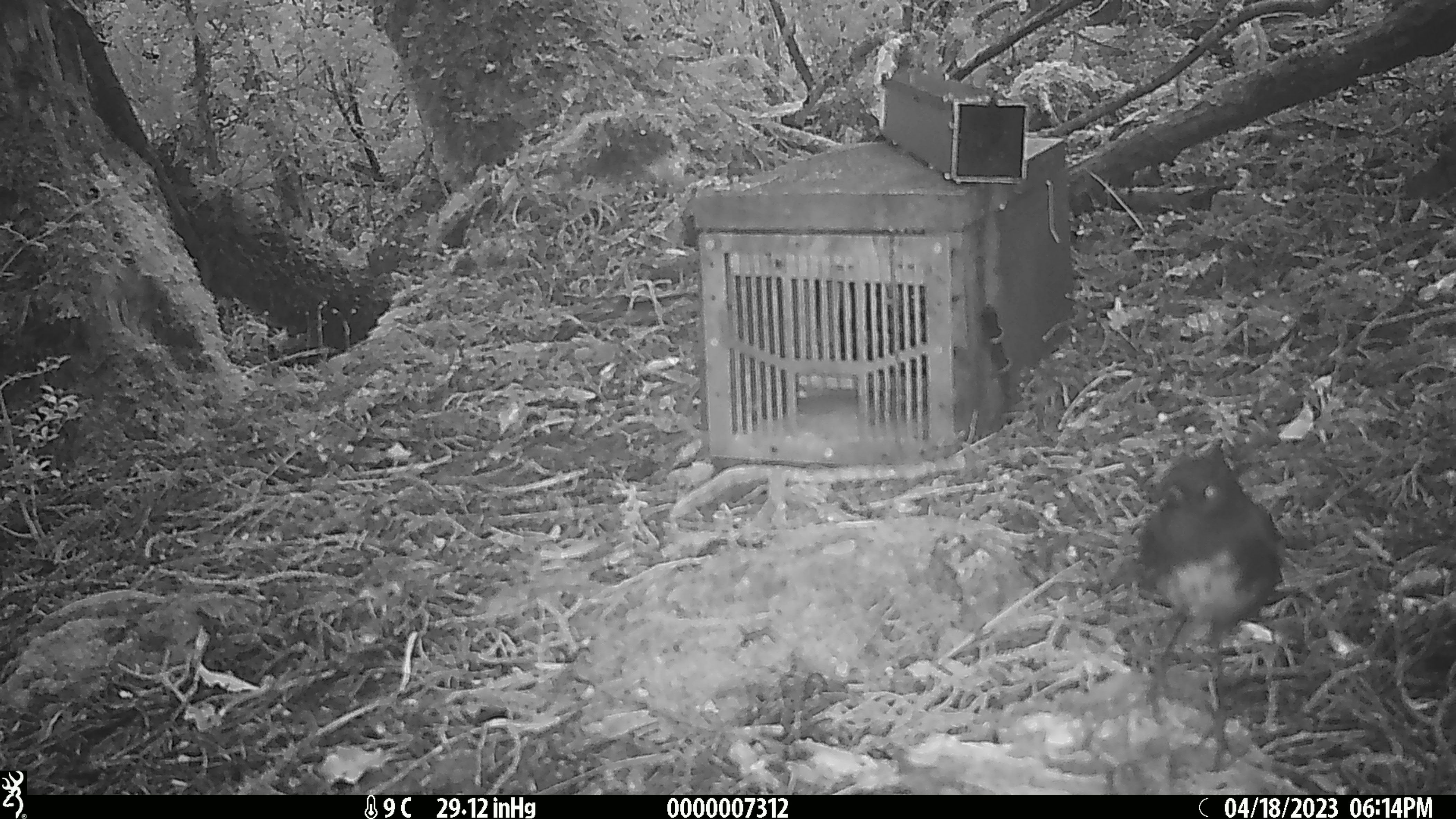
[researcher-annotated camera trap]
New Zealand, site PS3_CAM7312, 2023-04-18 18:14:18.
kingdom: Animalia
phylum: Chordata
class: Aves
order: Passeriformes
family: Petroicidae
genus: Petroica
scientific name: Petroica australis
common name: new zealand robin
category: robin